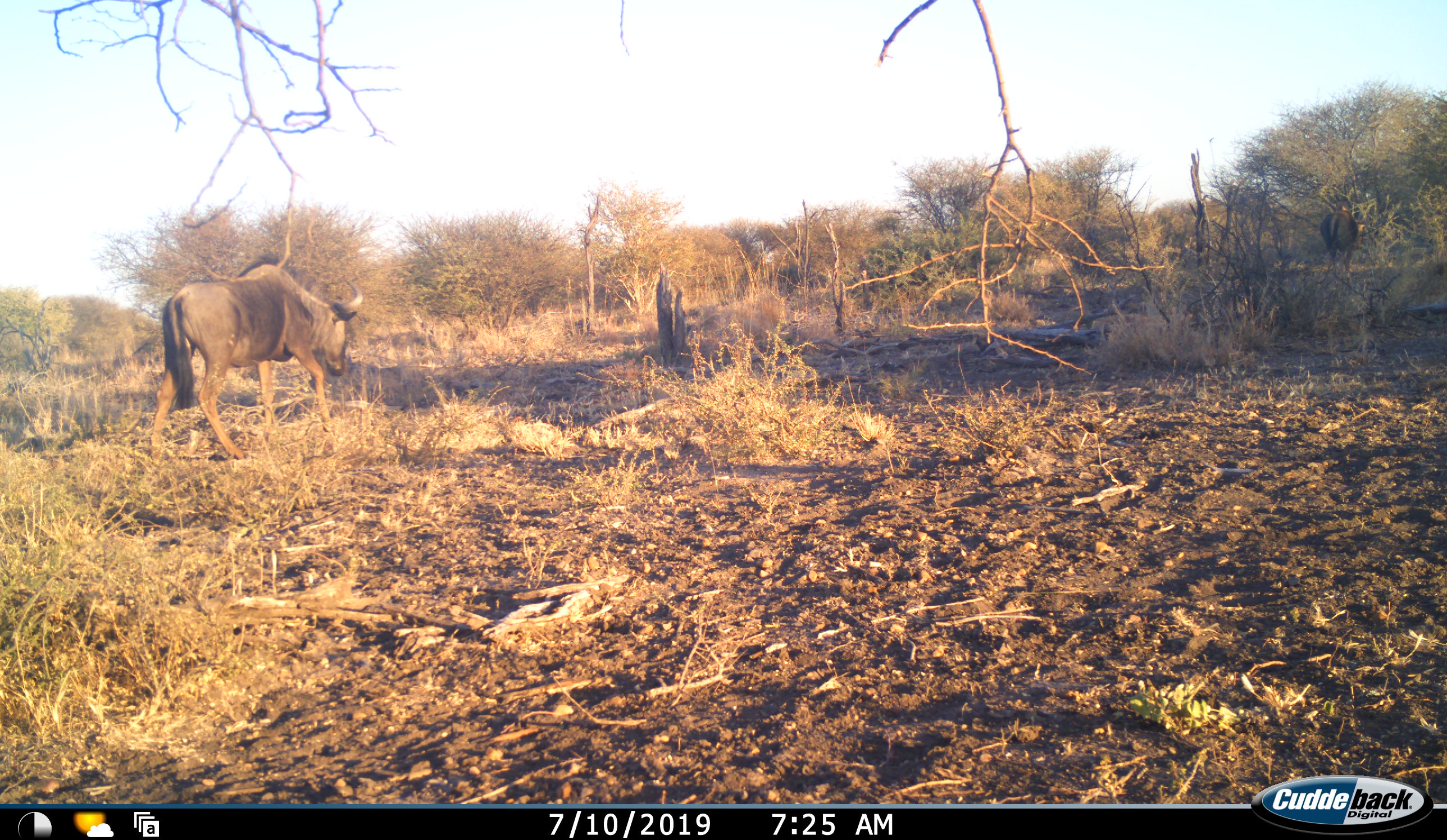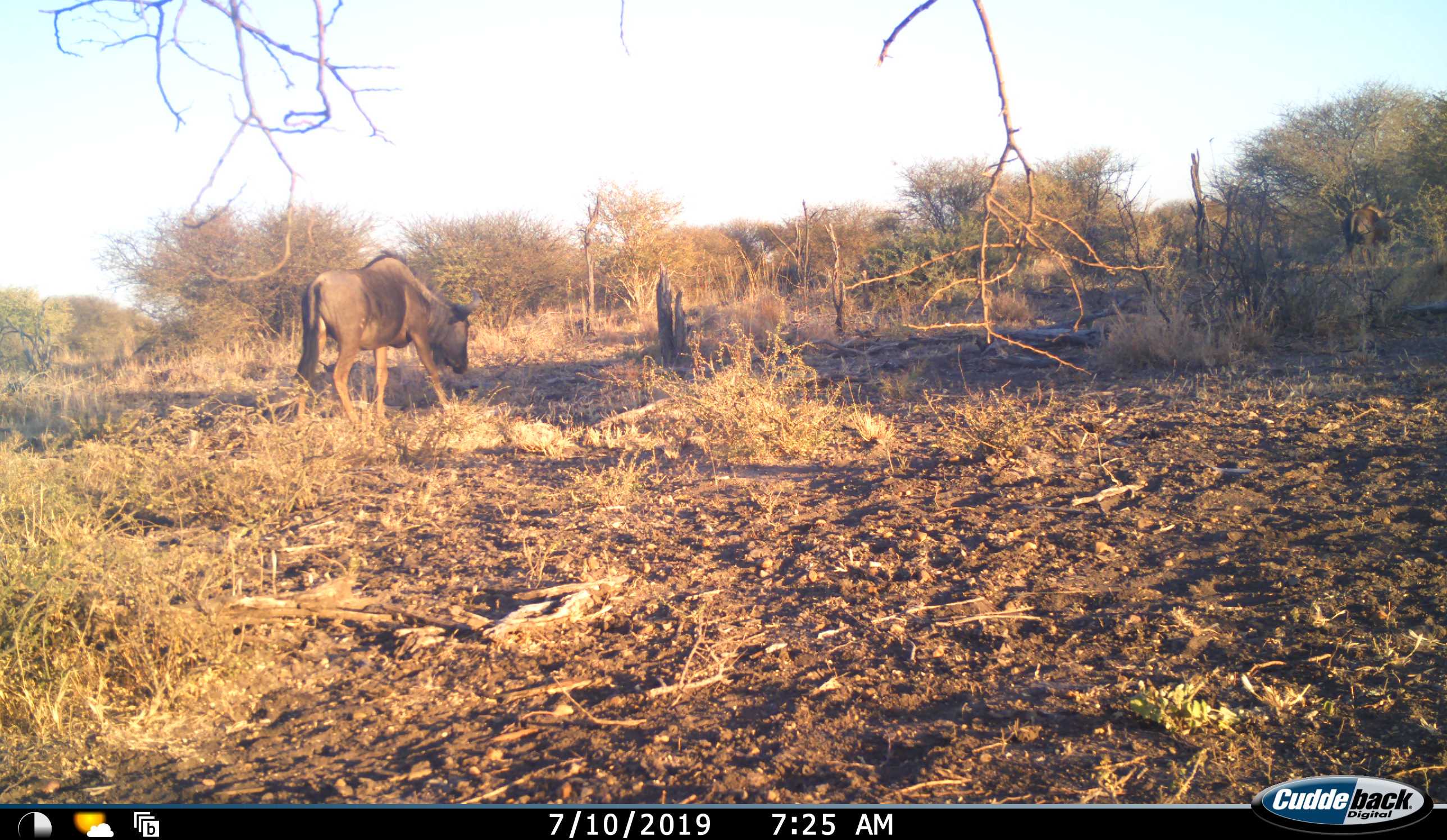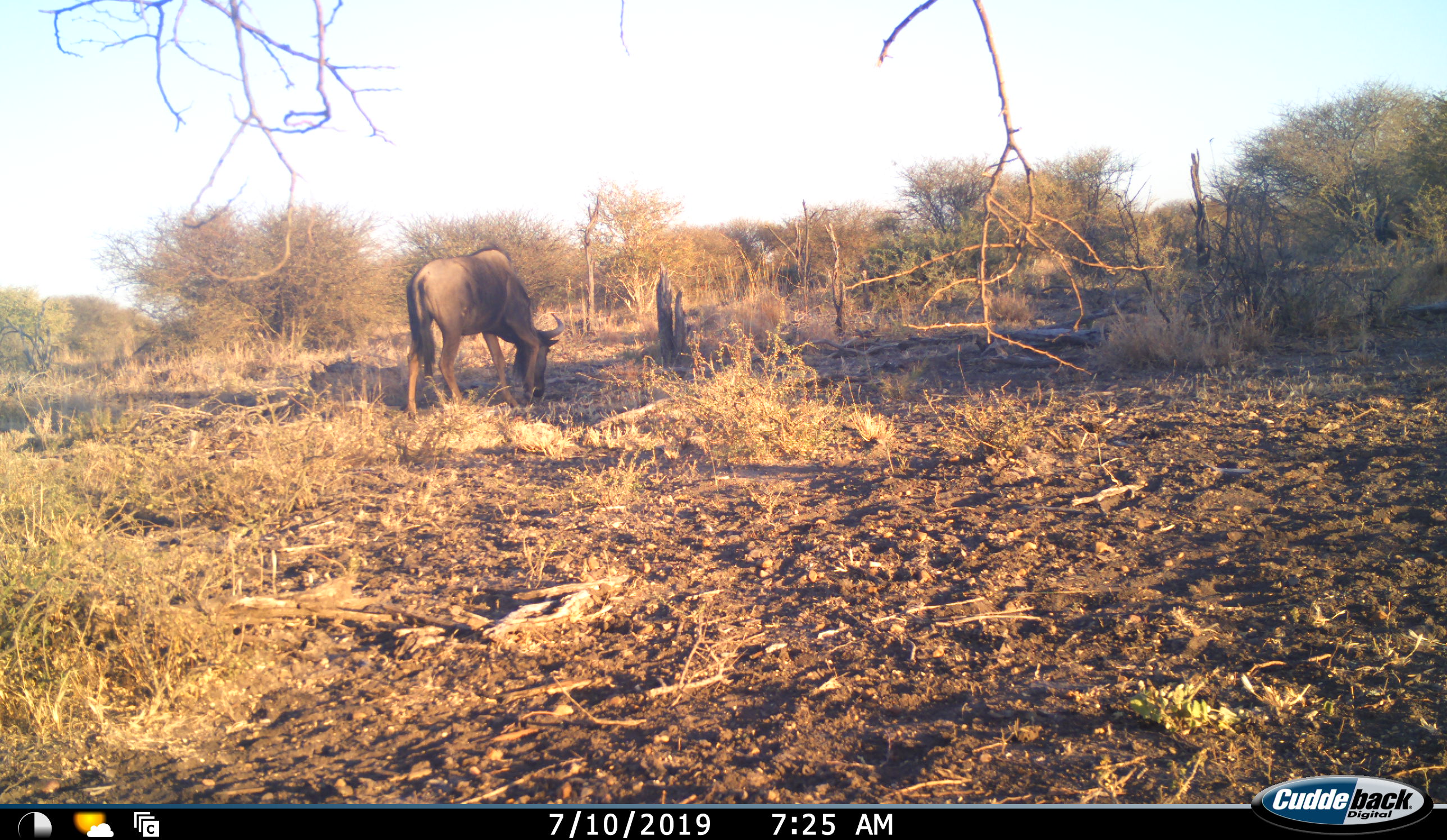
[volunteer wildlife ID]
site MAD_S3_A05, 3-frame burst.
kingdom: Animalia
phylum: Chordata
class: Mammalia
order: Artiodactyla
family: Bovidae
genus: Connochaetes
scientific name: Connochaetes taurinus taurinus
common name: blue wildebeest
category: wildebeestblue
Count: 1.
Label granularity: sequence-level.